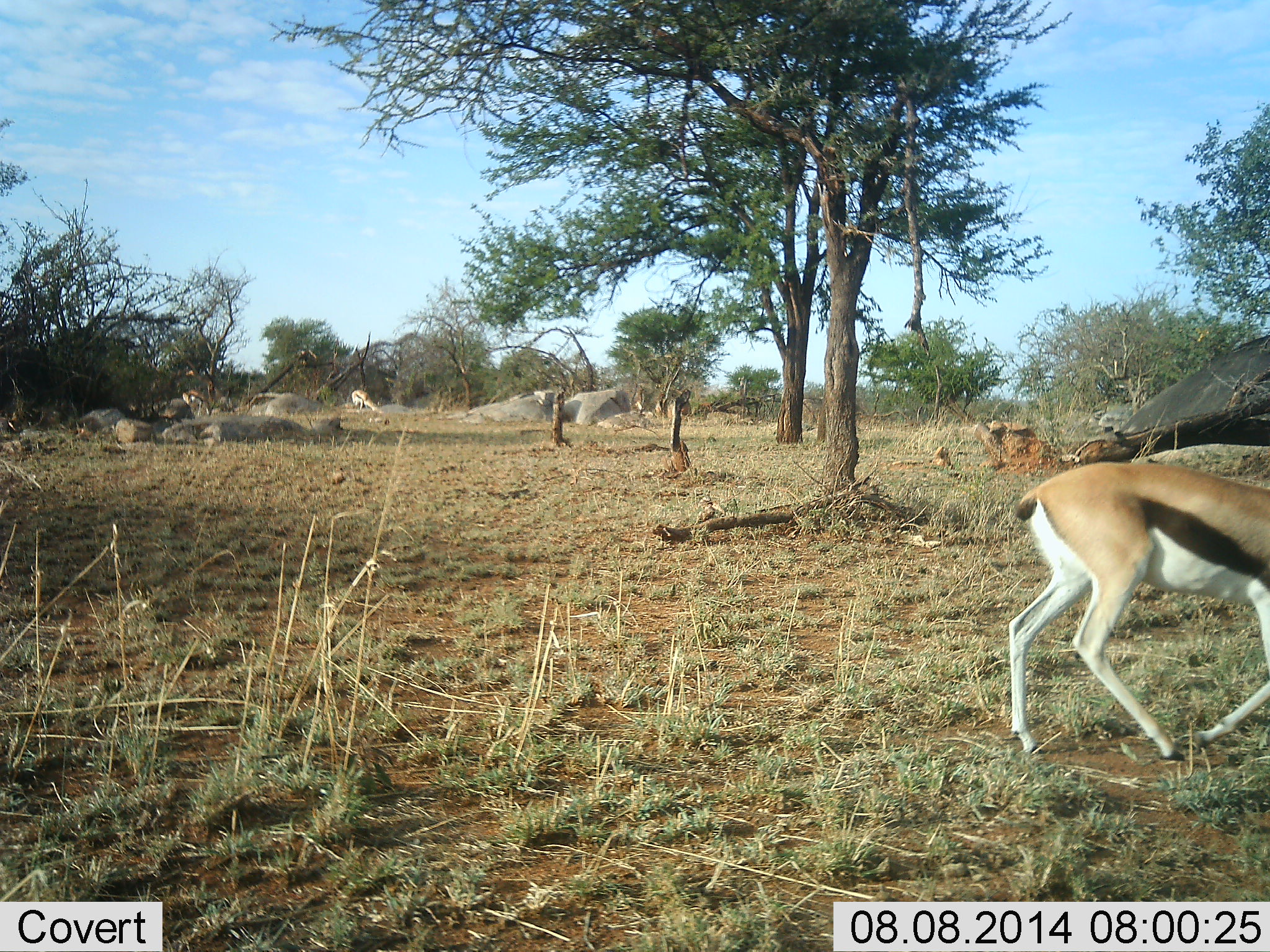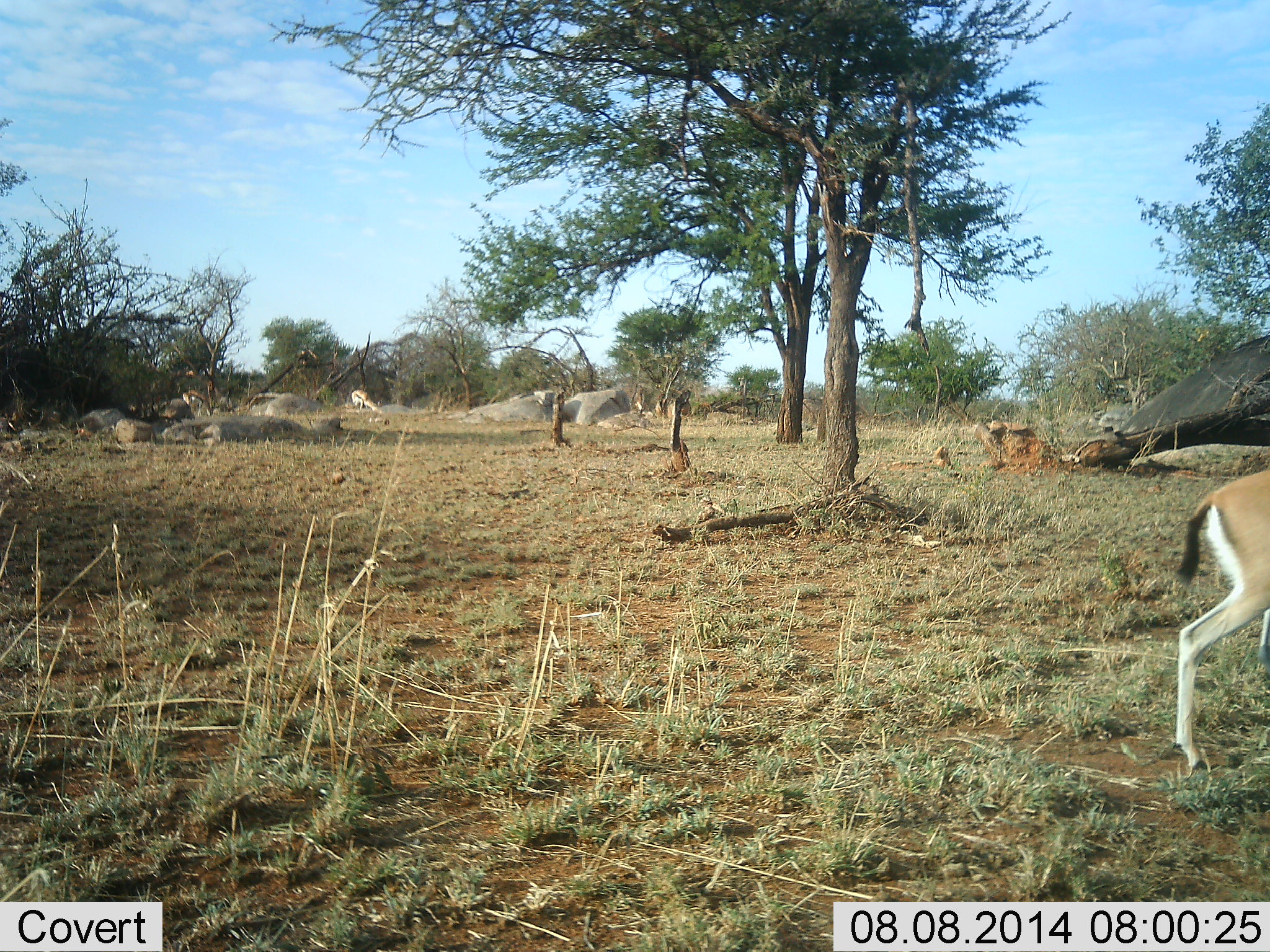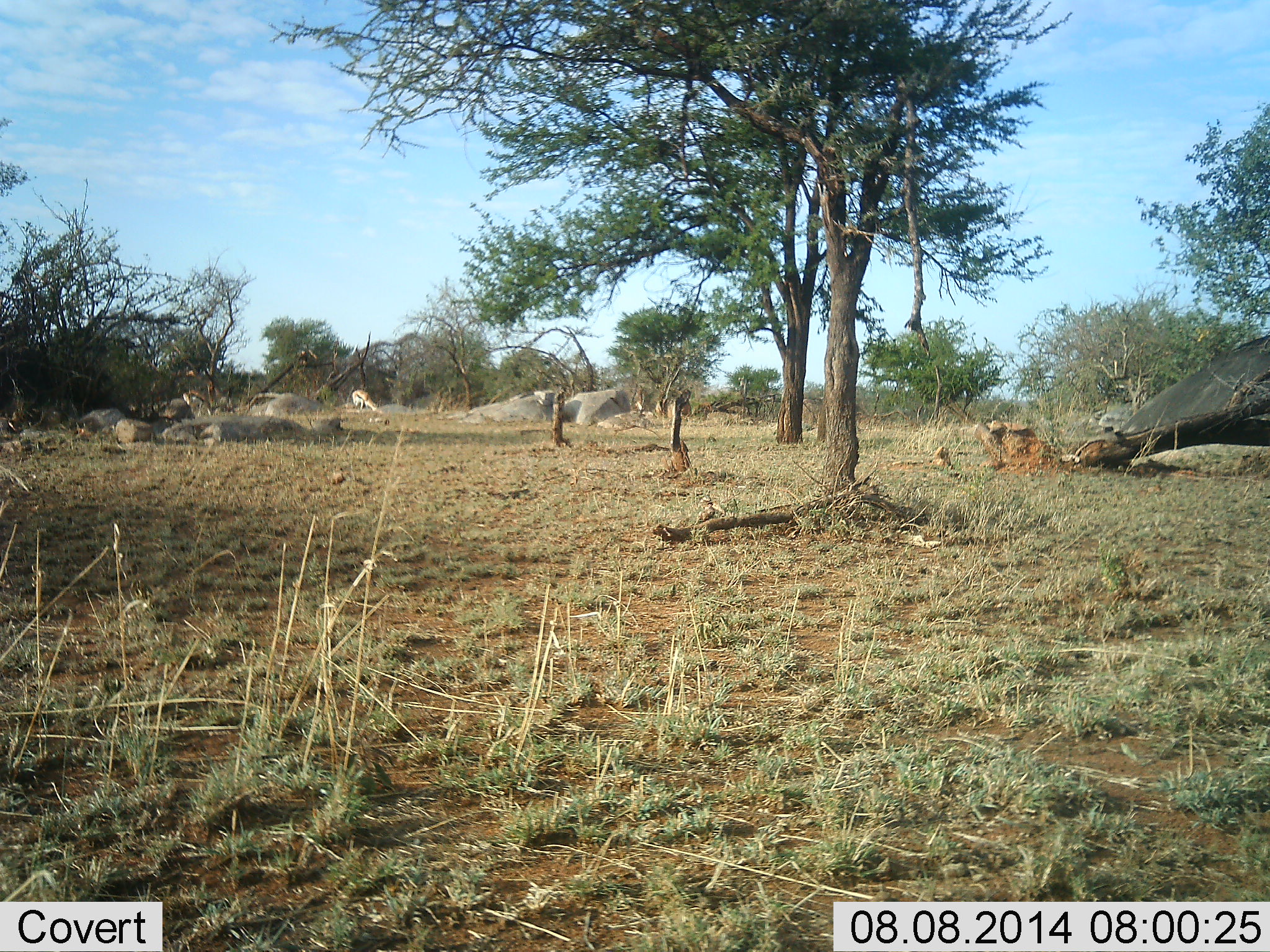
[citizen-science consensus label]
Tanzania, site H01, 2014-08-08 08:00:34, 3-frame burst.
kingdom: Animalia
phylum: Chordata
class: Mammalia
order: Artiodactyla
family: Bovidae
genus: Eudorcas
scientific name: Eudorcas thomsonii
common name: thomson's gazelle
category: gazellethomsons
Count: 1.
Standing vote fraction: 20%.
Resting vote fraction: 10%.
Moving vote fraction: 100%.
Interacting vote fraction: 0%.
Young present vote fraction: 0%.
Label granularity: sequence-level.